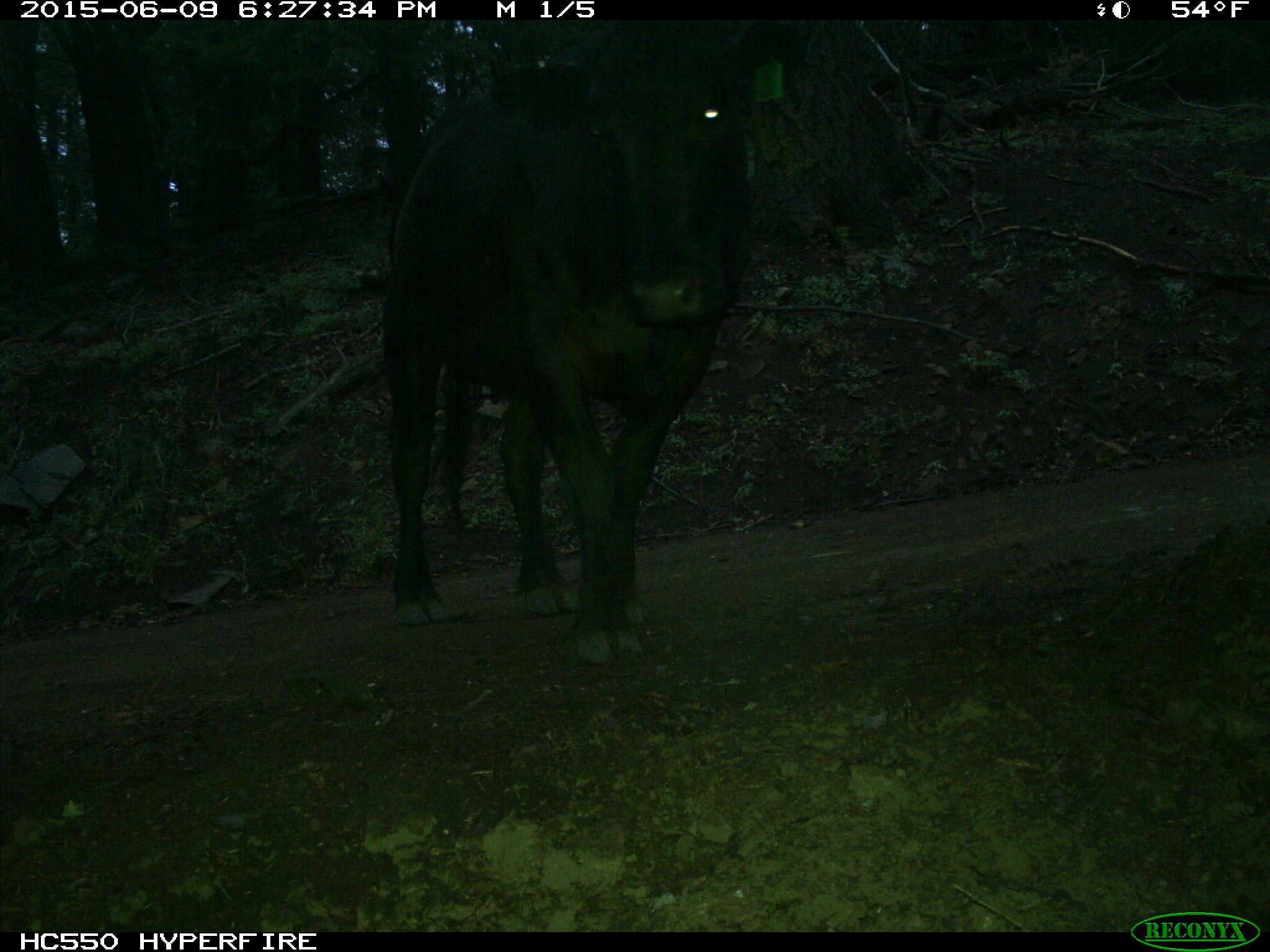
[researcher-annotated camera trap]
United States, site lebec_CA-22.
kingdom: Animalia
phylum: Chordata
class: Mammalia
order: Artiodactyla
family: Bovidae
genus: Bos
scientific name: Bos taurus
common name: domestic cow